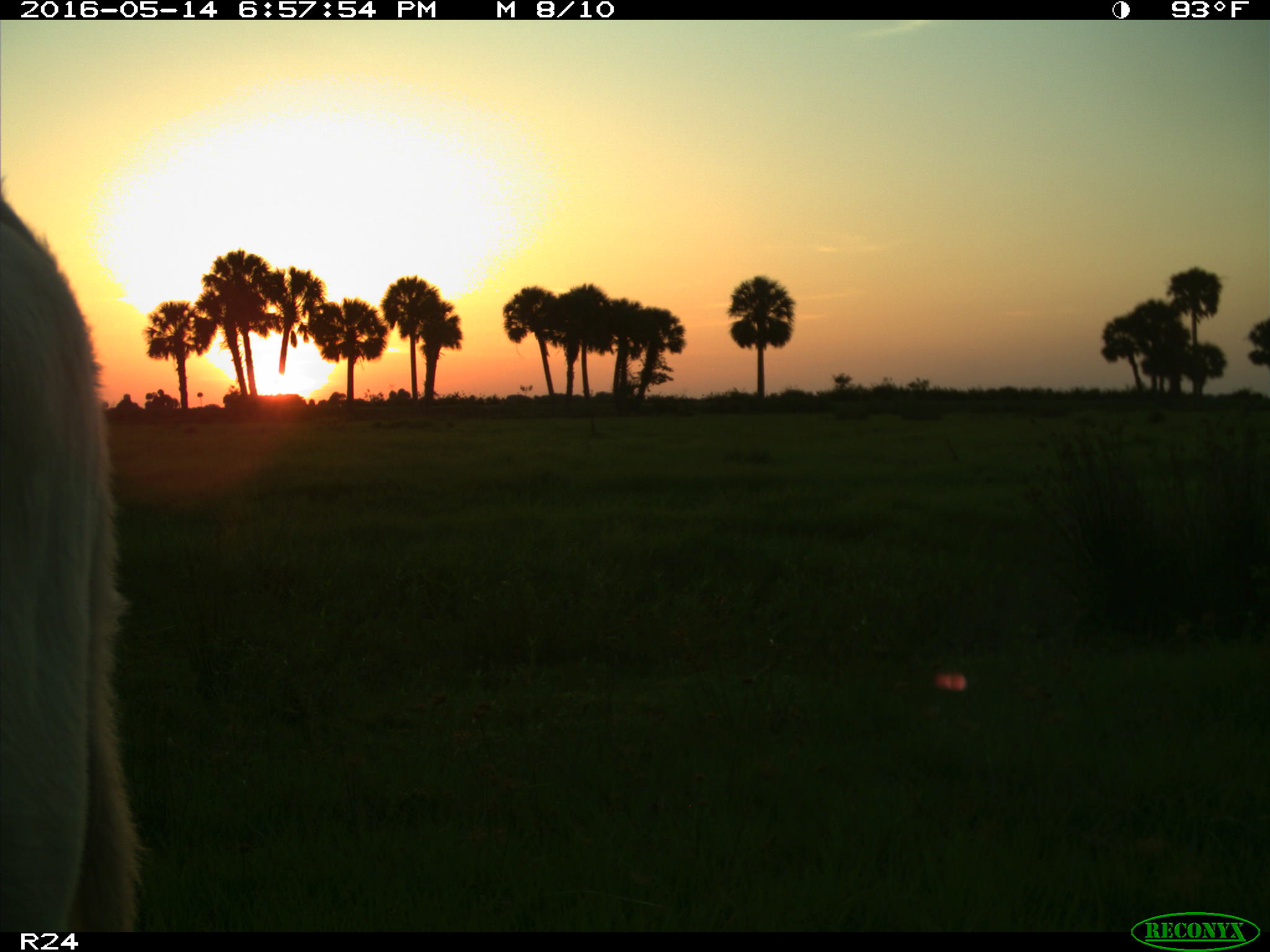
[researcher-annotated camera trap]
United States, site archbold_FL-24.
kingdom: Animalia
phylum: Chordata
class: Mammalia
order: Artiodactyla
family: Bovidae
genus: Bos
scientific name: Bos taurus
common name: domestic cow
Bos taurus (domestic cow).